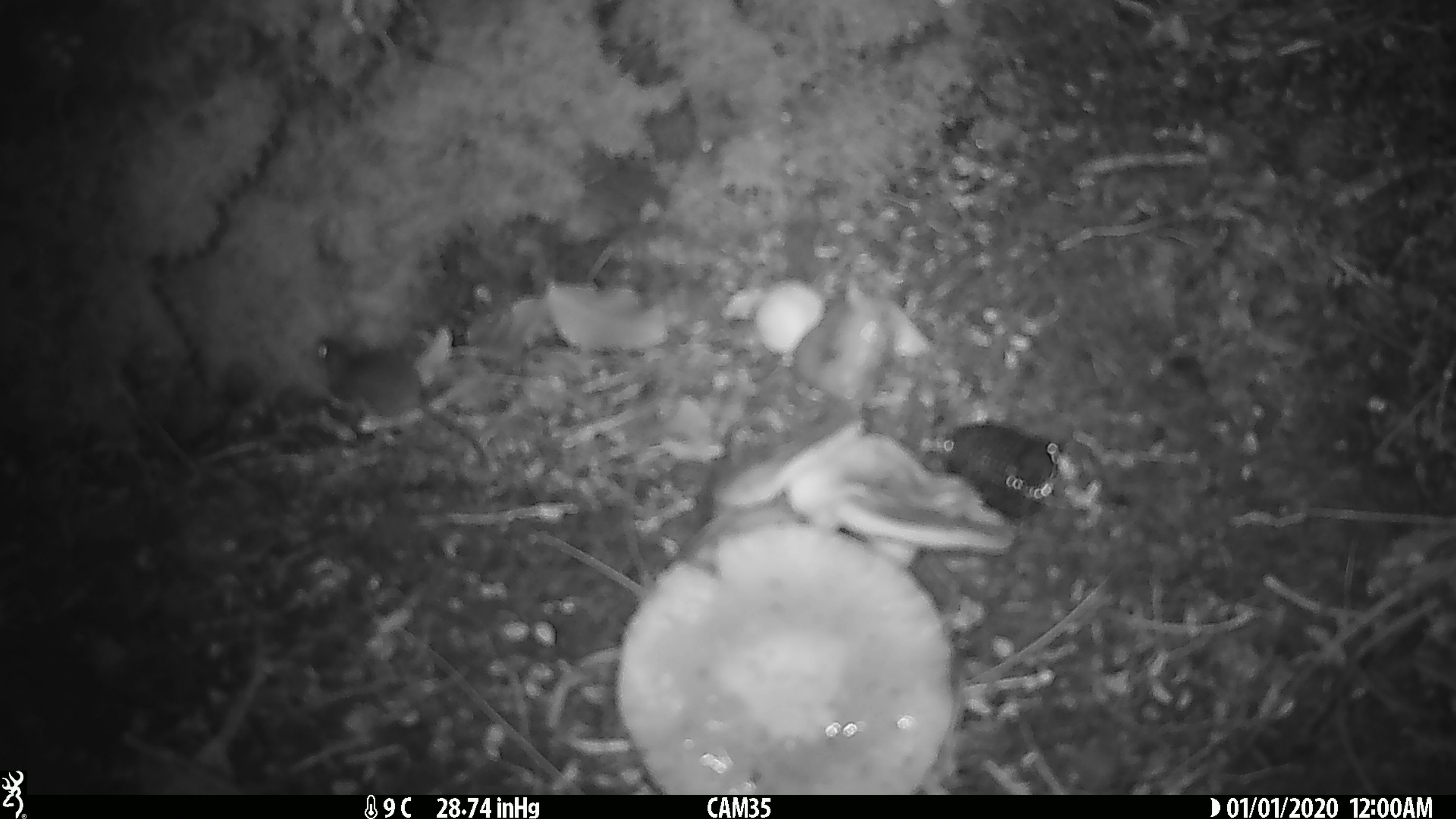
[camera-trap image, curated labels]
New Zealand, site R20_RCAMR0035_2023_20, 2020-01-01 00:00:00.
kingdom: Animalia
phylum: Chordata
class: Mammalia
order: Rodentia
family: Muridae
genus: Mus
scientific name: Mus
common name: mouse